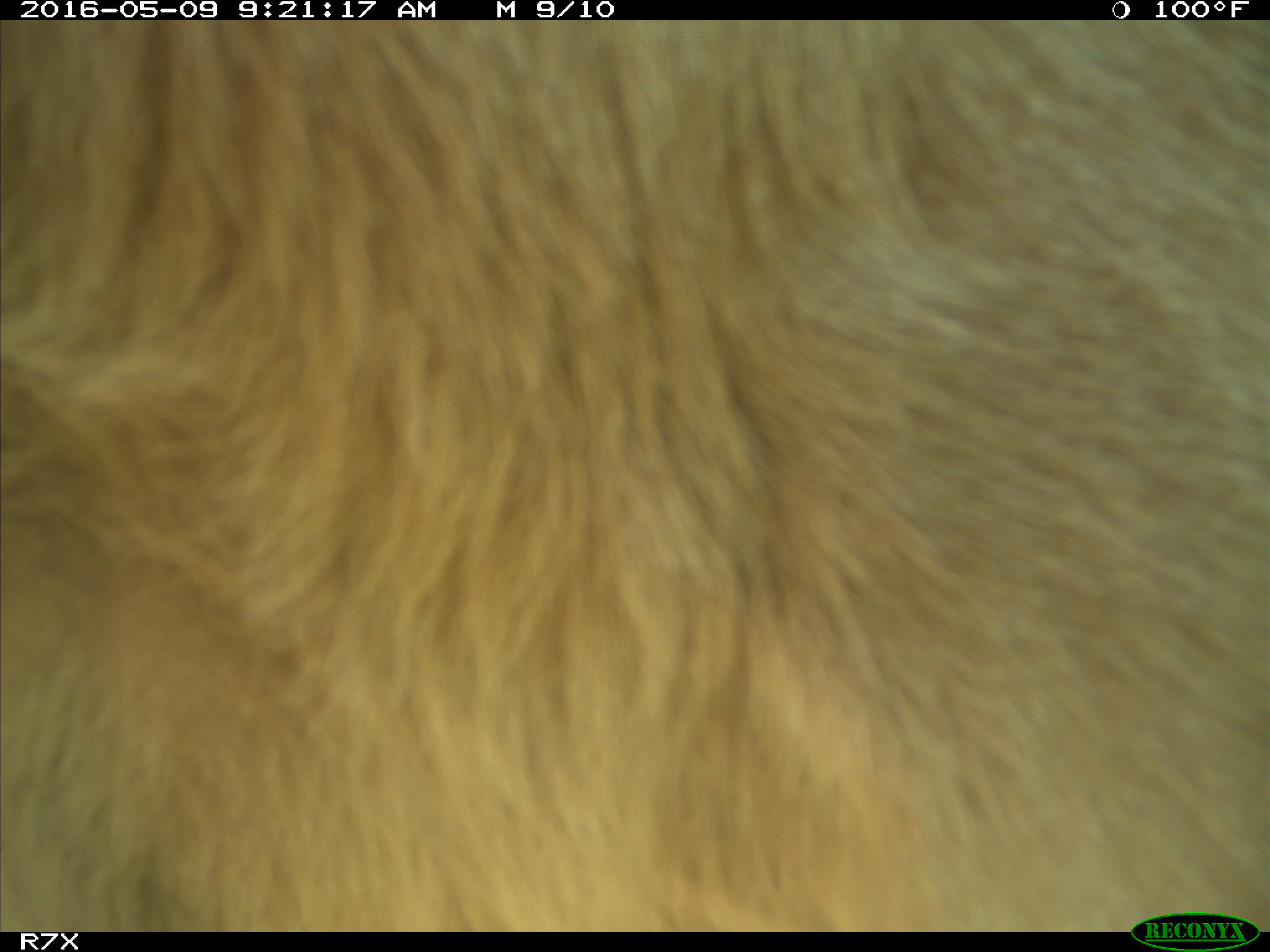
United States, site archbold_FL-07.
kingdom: Animalia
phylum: Chordata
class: Mammalia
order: Artiodactyla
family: Bovidae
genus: Bos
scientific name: Bos taurus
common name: domestic cow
Bos taurus (domestic cow).